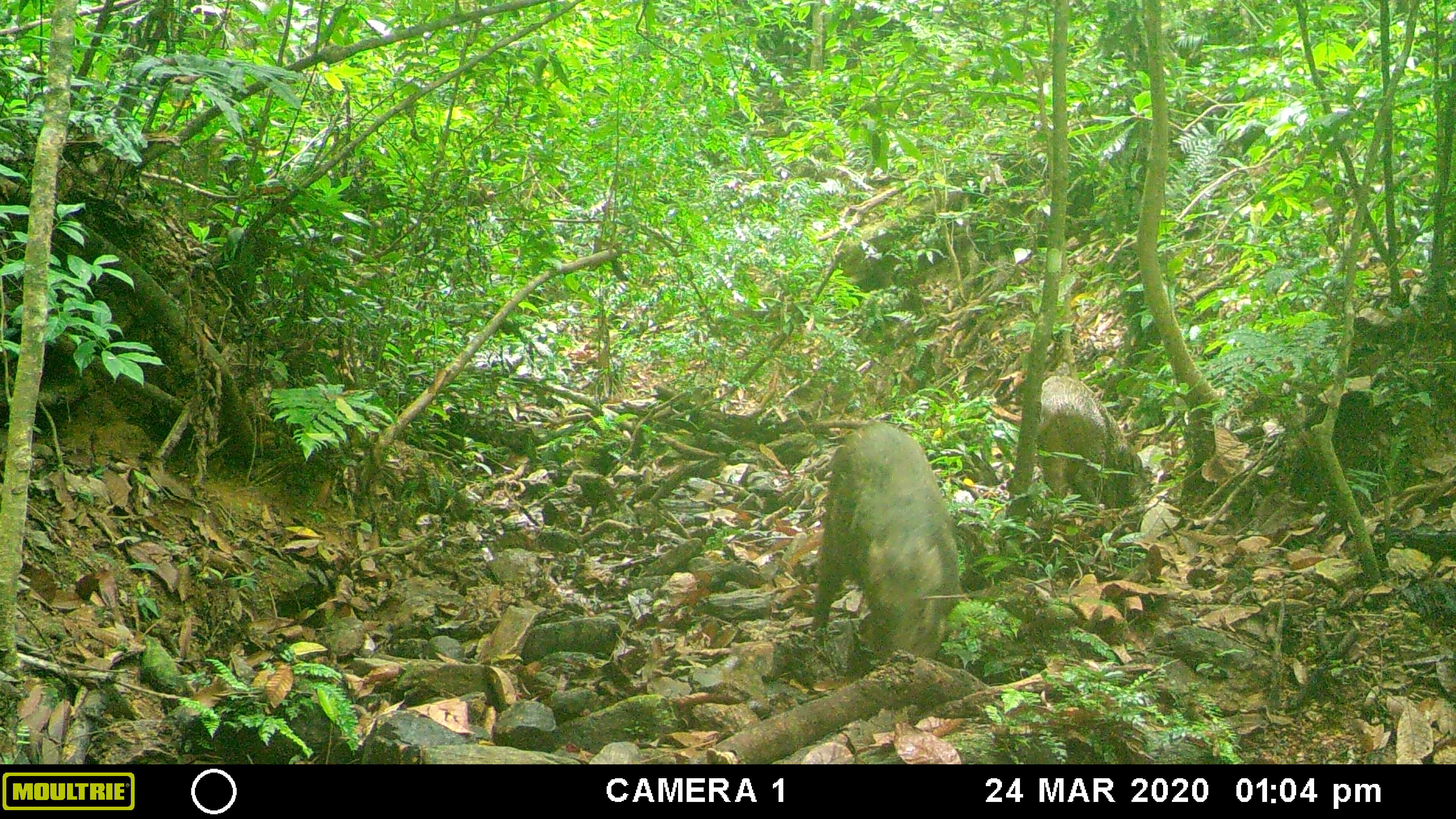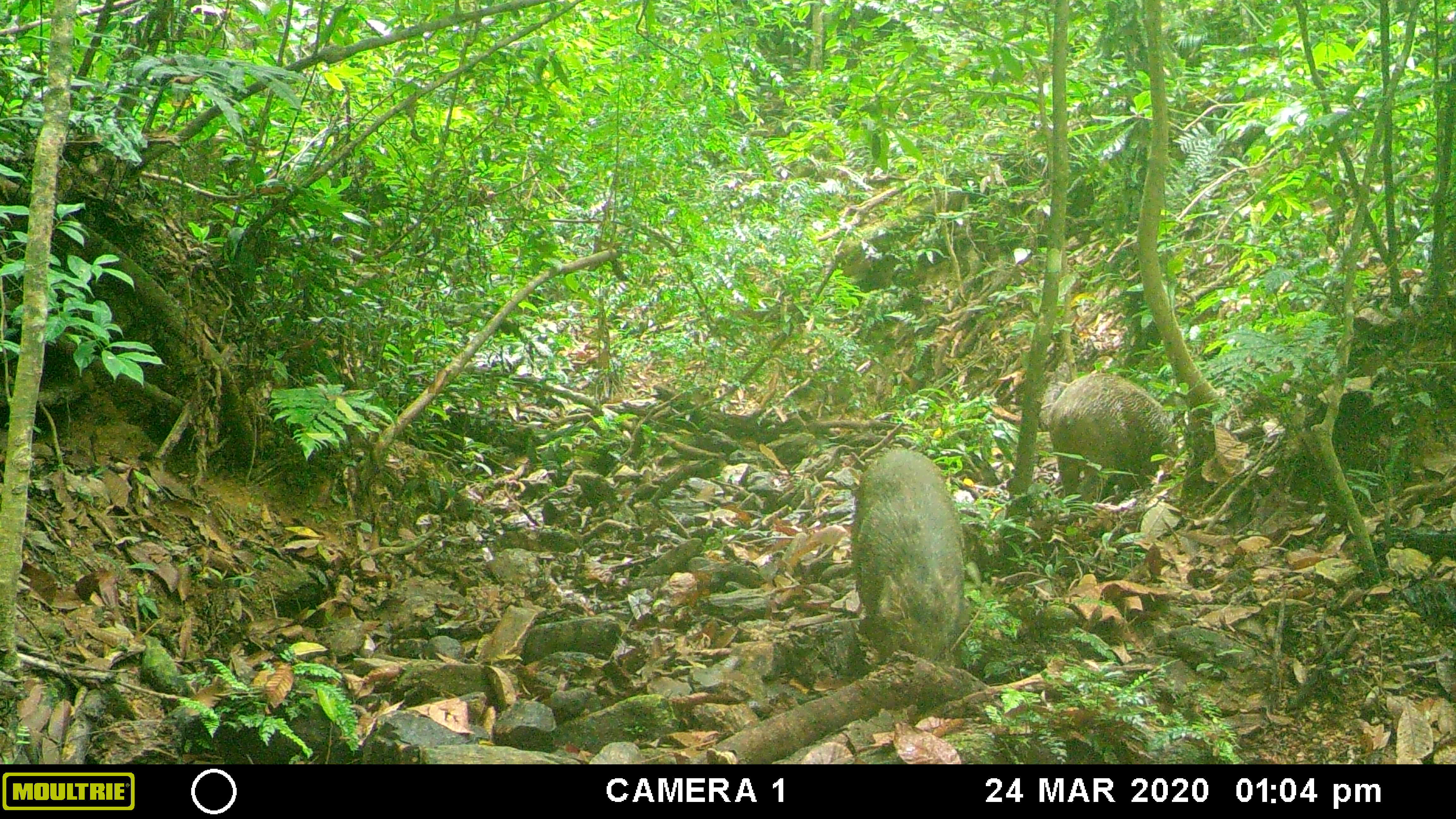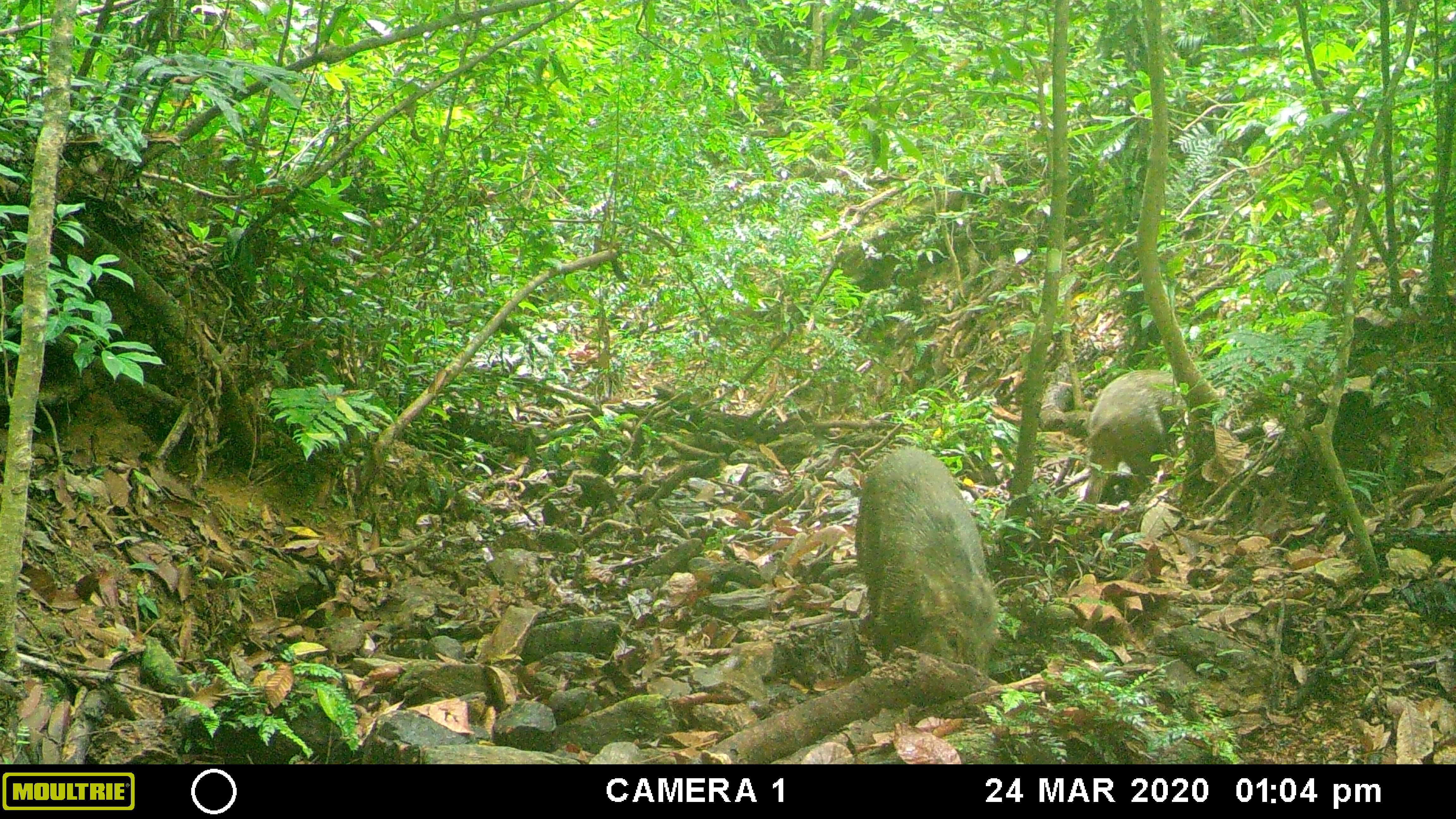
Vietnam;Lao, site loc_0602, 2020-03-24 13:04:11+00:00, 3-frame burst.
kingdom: Animalia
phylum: Chordata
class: Mammalia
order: Artiodactyla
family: Suidae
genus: Sus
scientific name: Sus scrofa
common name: eurasian wild pig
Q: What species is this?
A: Eurasian wild pig (Sus scrofa).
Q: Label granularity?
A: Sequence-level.